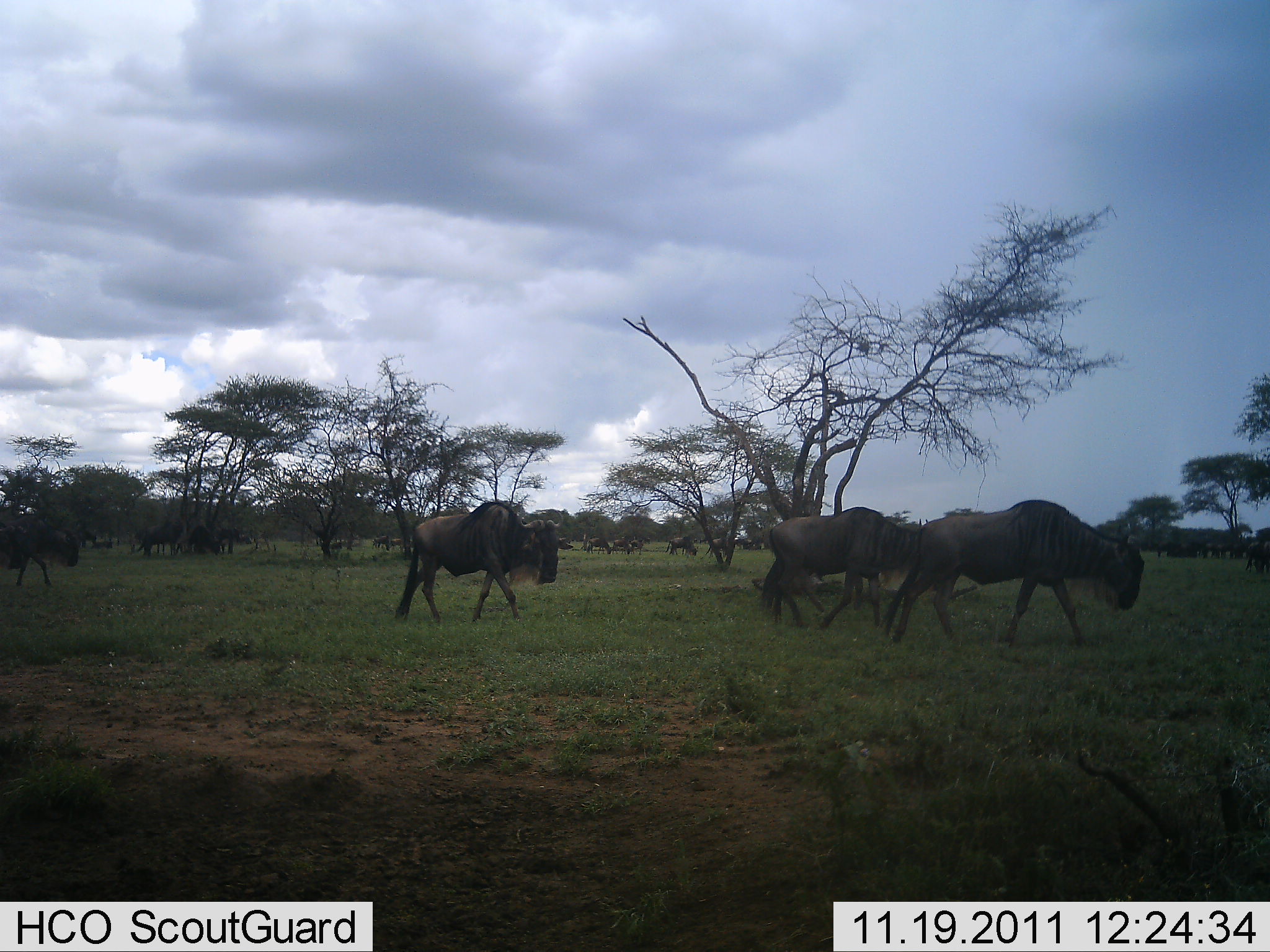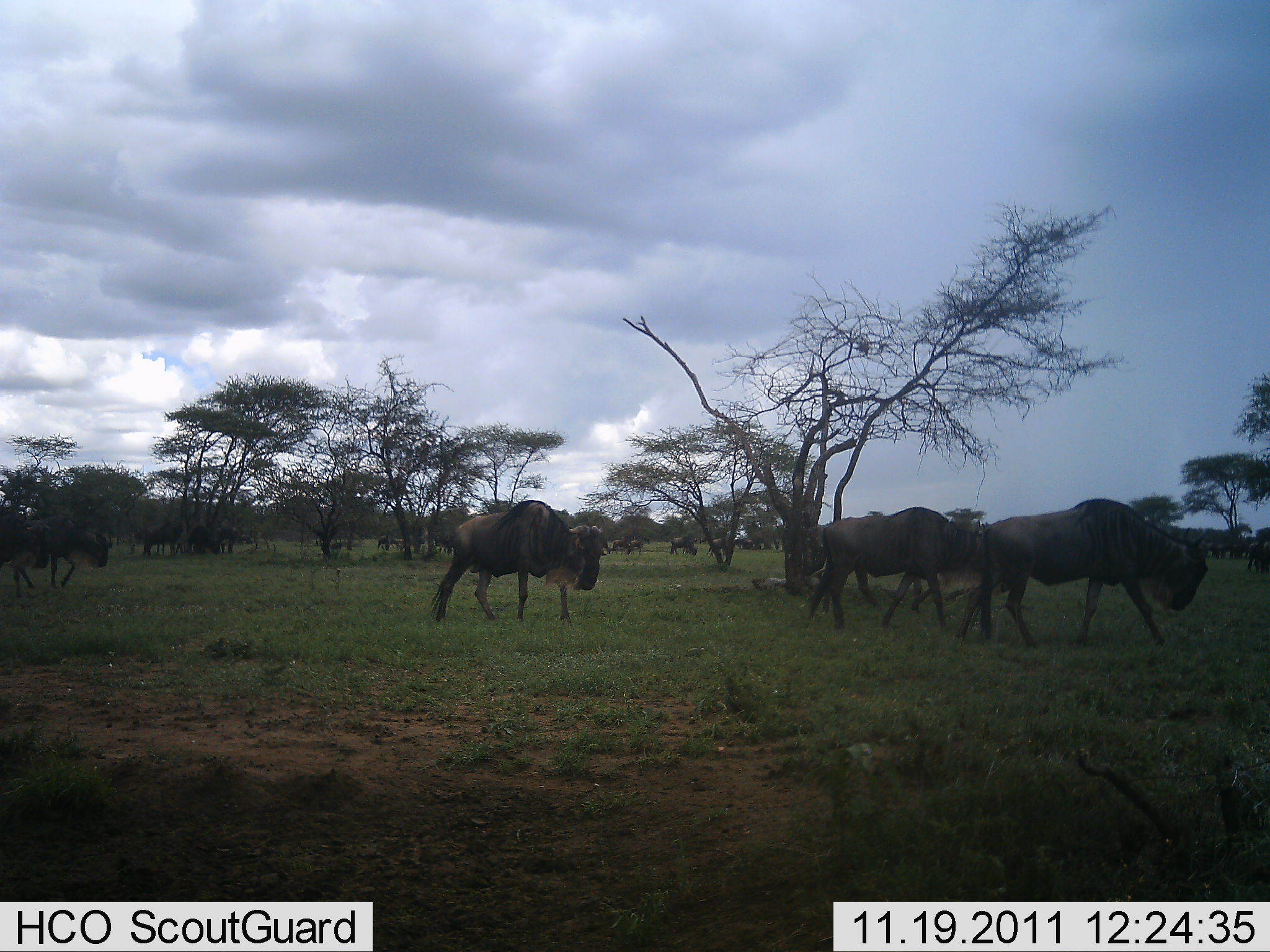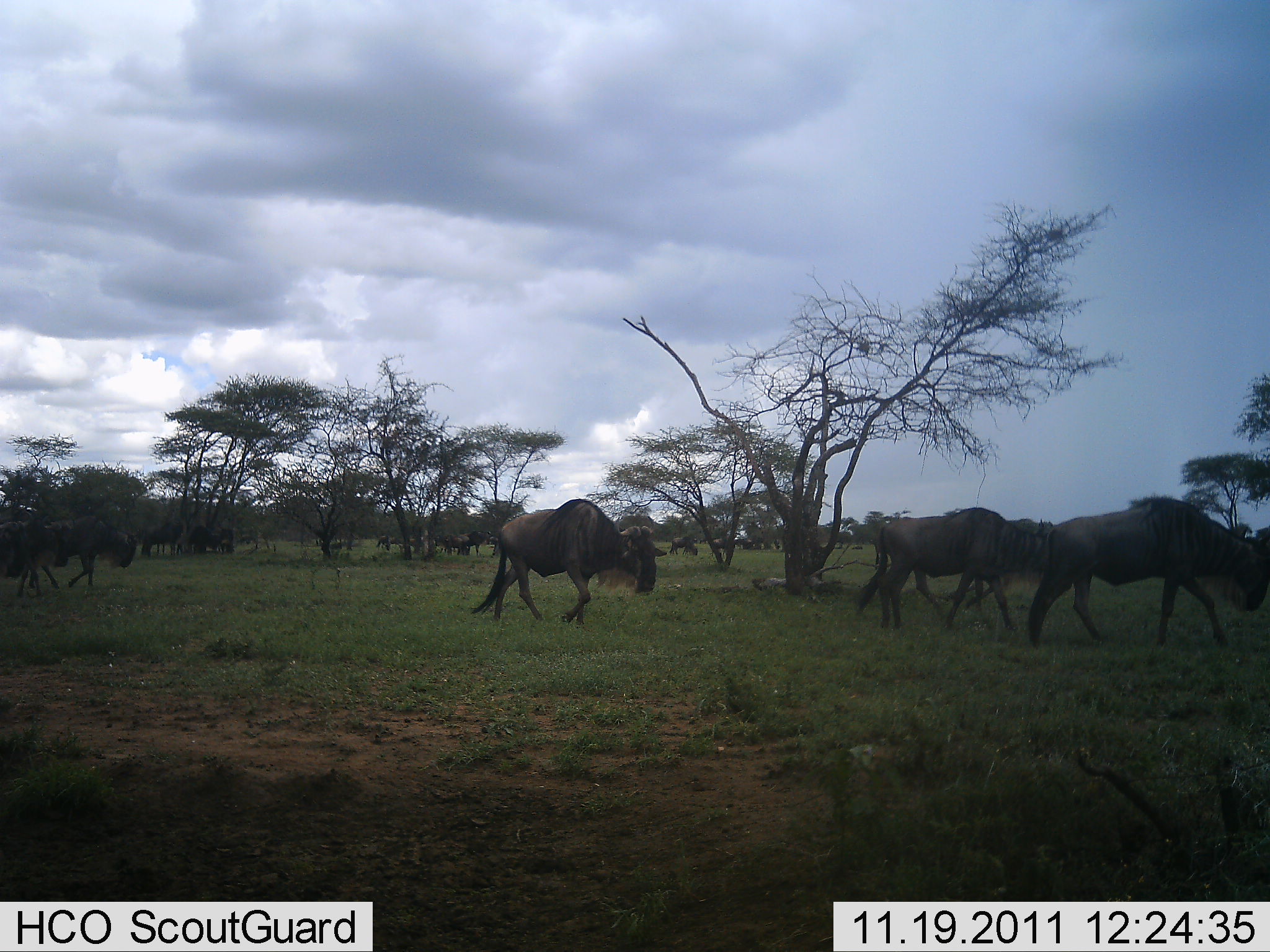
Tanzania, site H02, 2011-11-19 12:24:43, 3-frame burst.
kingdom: Animalia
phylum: Chordata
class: Mammalia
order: Artiodactyla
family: Bovidae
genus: Connochaetes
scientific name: Connochaetes taurinus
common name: blue wildebeest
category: wildebeest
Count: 11-50.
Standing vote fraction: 43%.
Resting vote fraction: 14%.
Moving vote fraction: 93%.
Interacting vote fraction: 0%.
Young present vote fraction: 0%.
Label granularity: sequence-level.